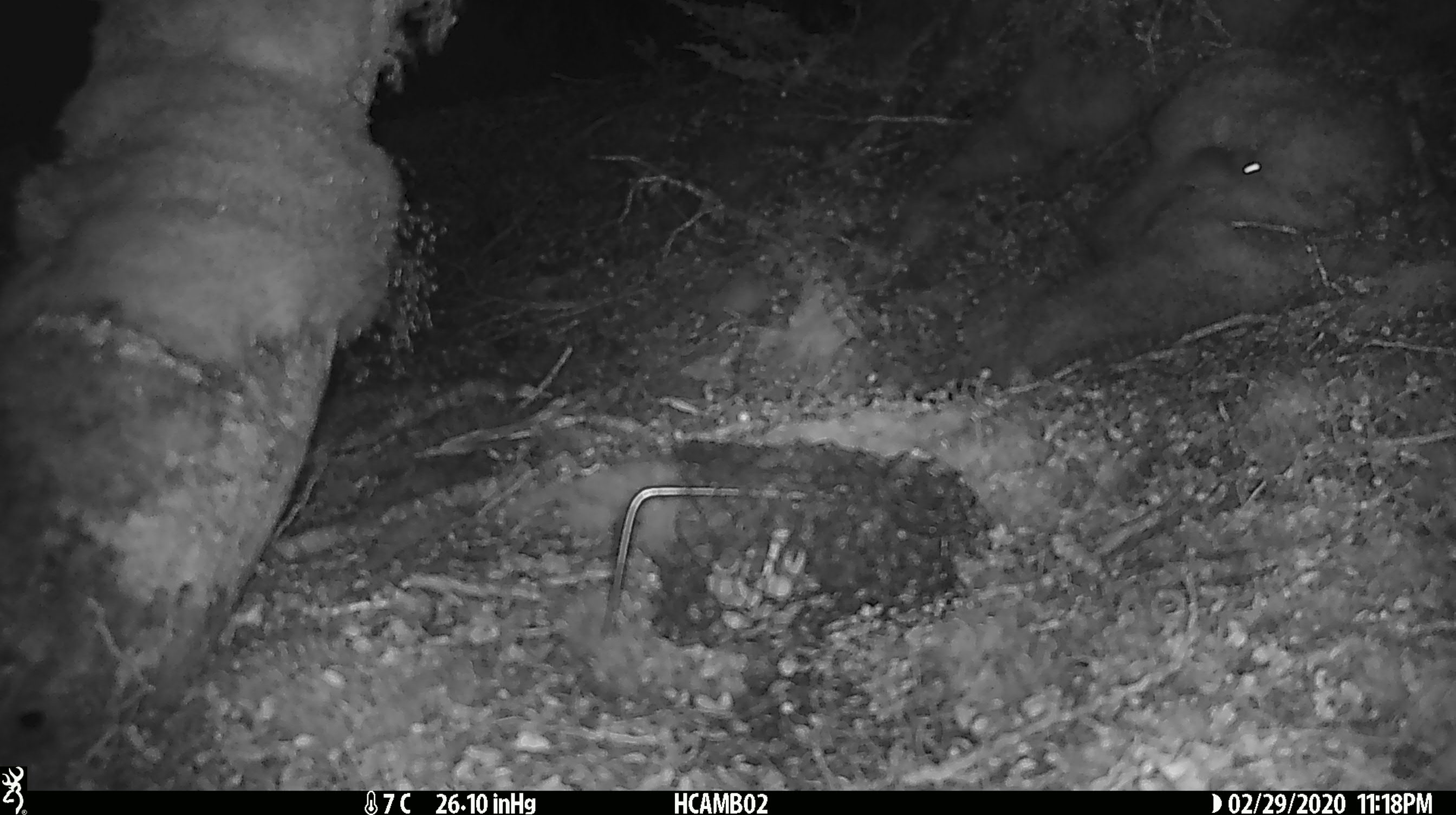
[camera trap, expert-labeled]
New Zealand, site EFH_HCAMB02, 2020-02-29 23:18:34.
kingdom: Animalia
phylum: Chordata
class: Mammalia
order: Rodentia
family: Muridae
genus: Mus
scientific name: Mus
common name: mouse